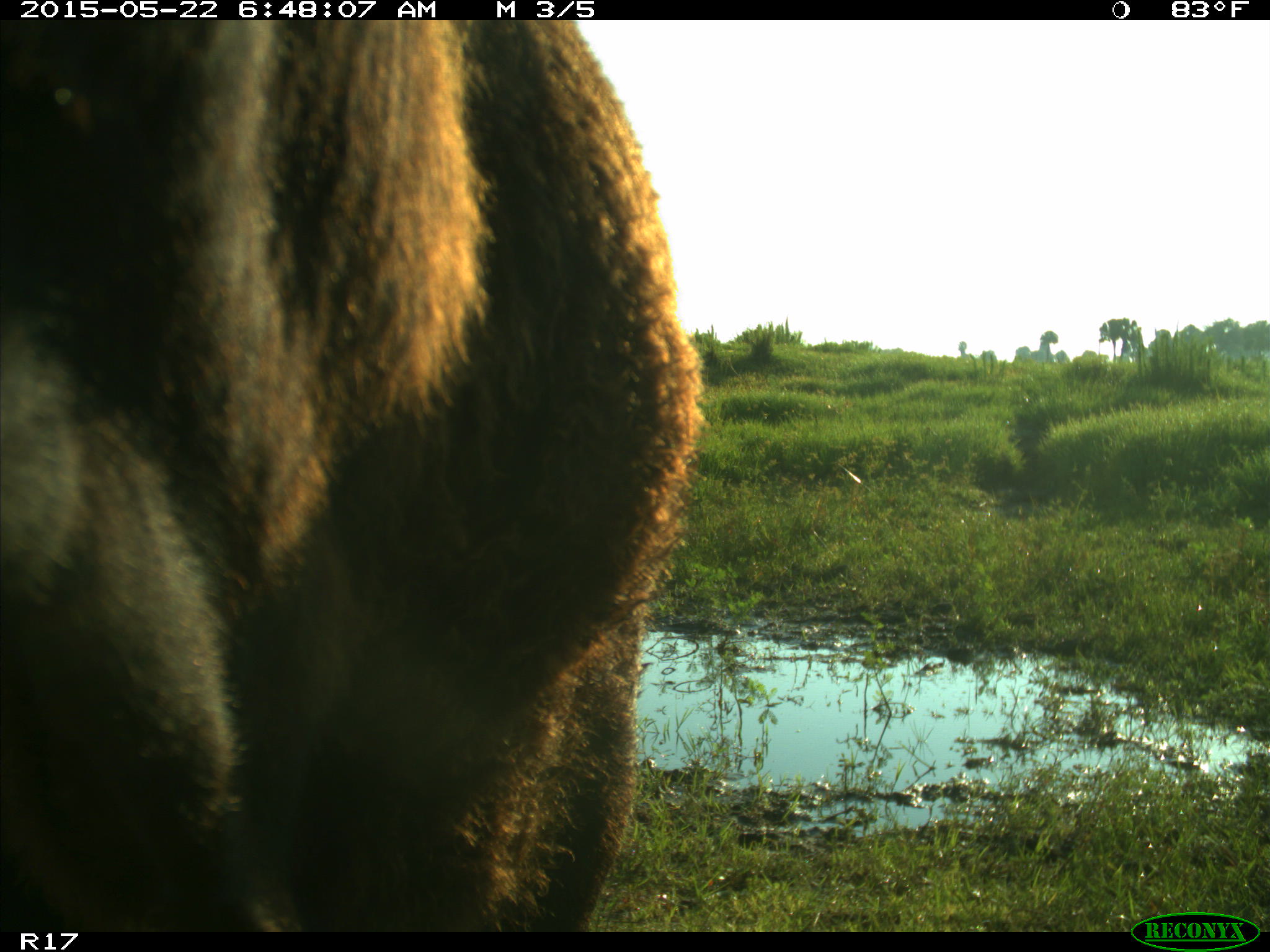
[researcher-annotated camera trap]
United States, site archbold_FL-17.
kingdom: Animalia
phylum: Chordata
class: Mammalia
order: Artiodactyla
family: Bovidae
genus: Bos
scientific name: Bos taurus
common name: domestic cow